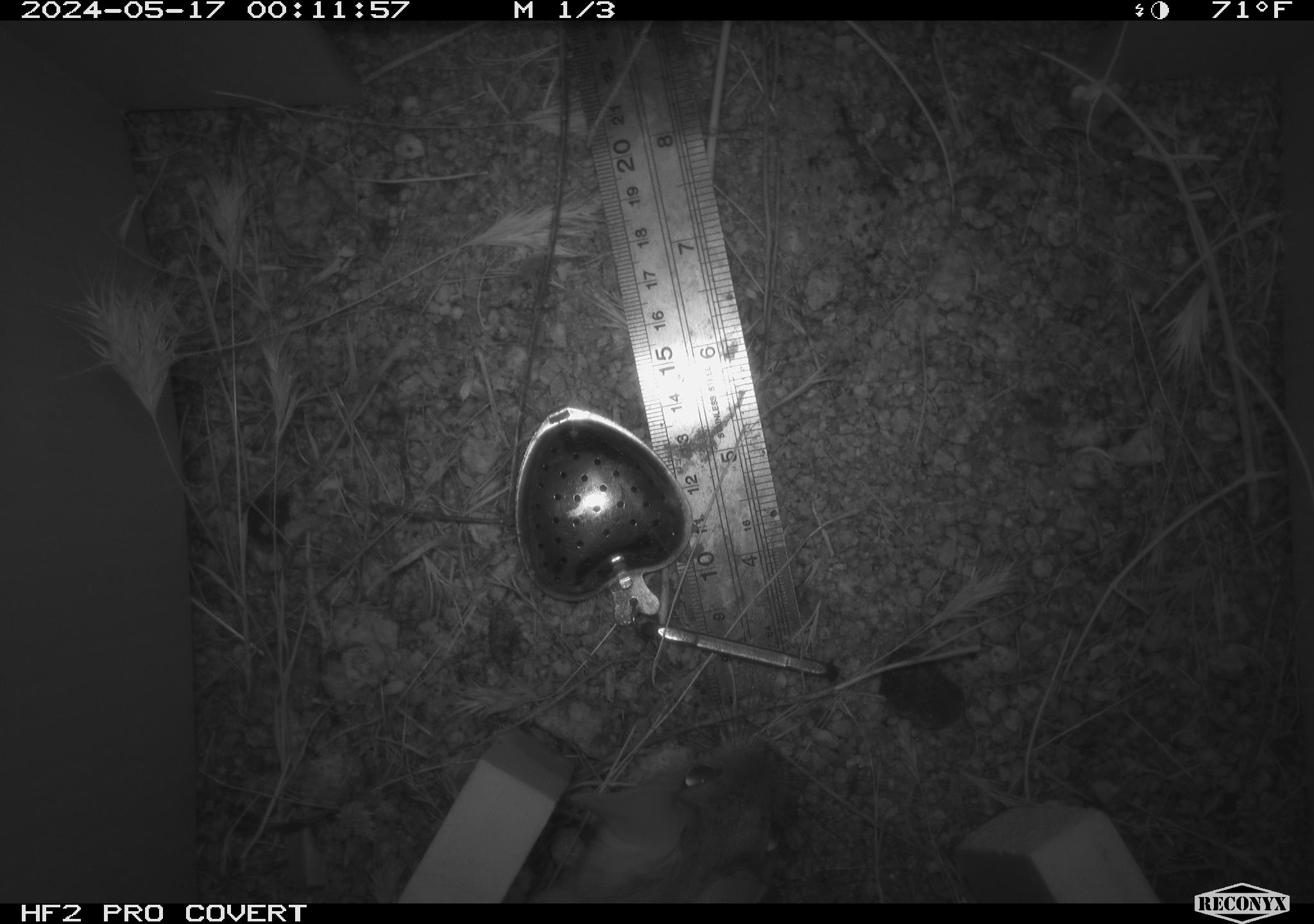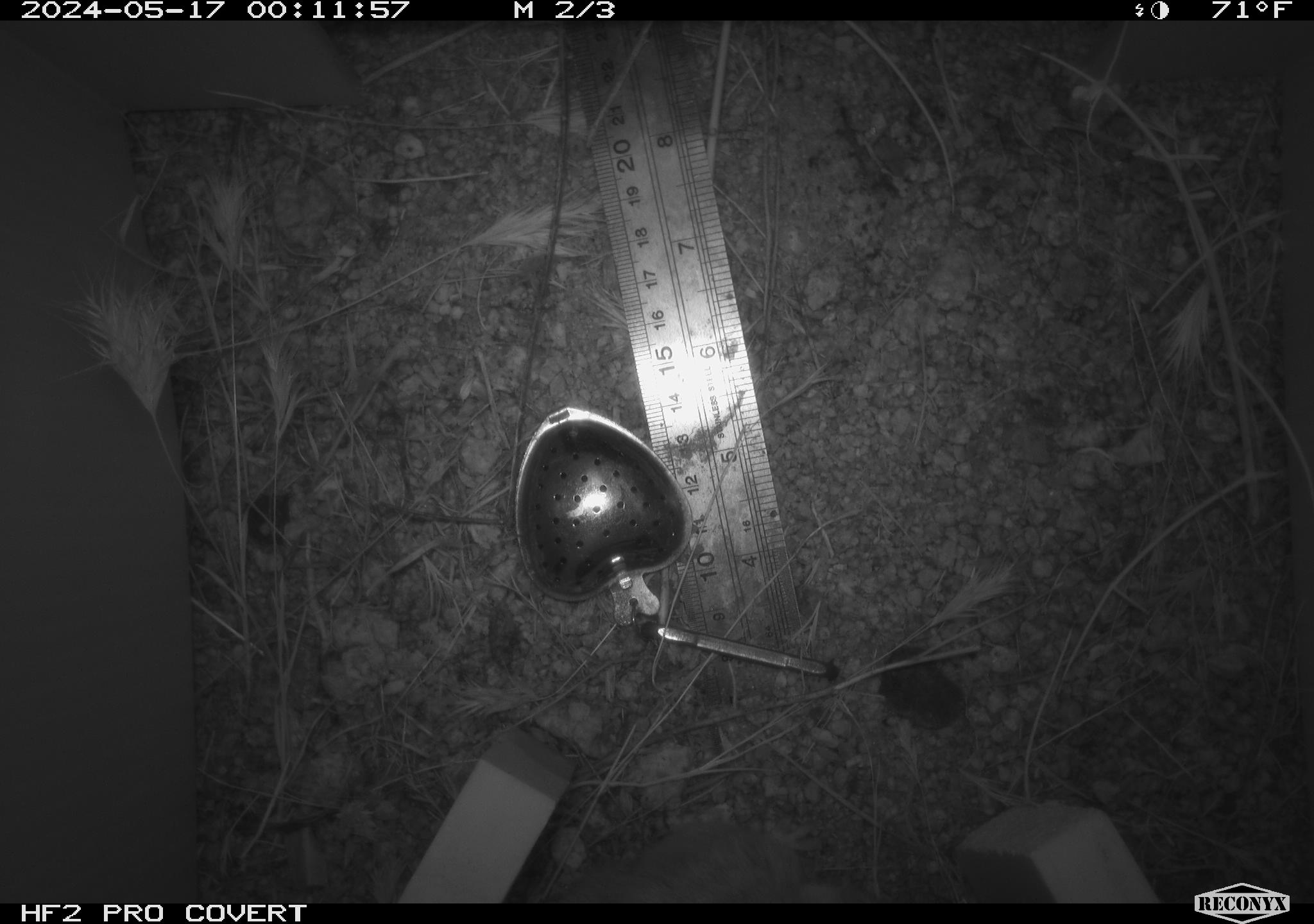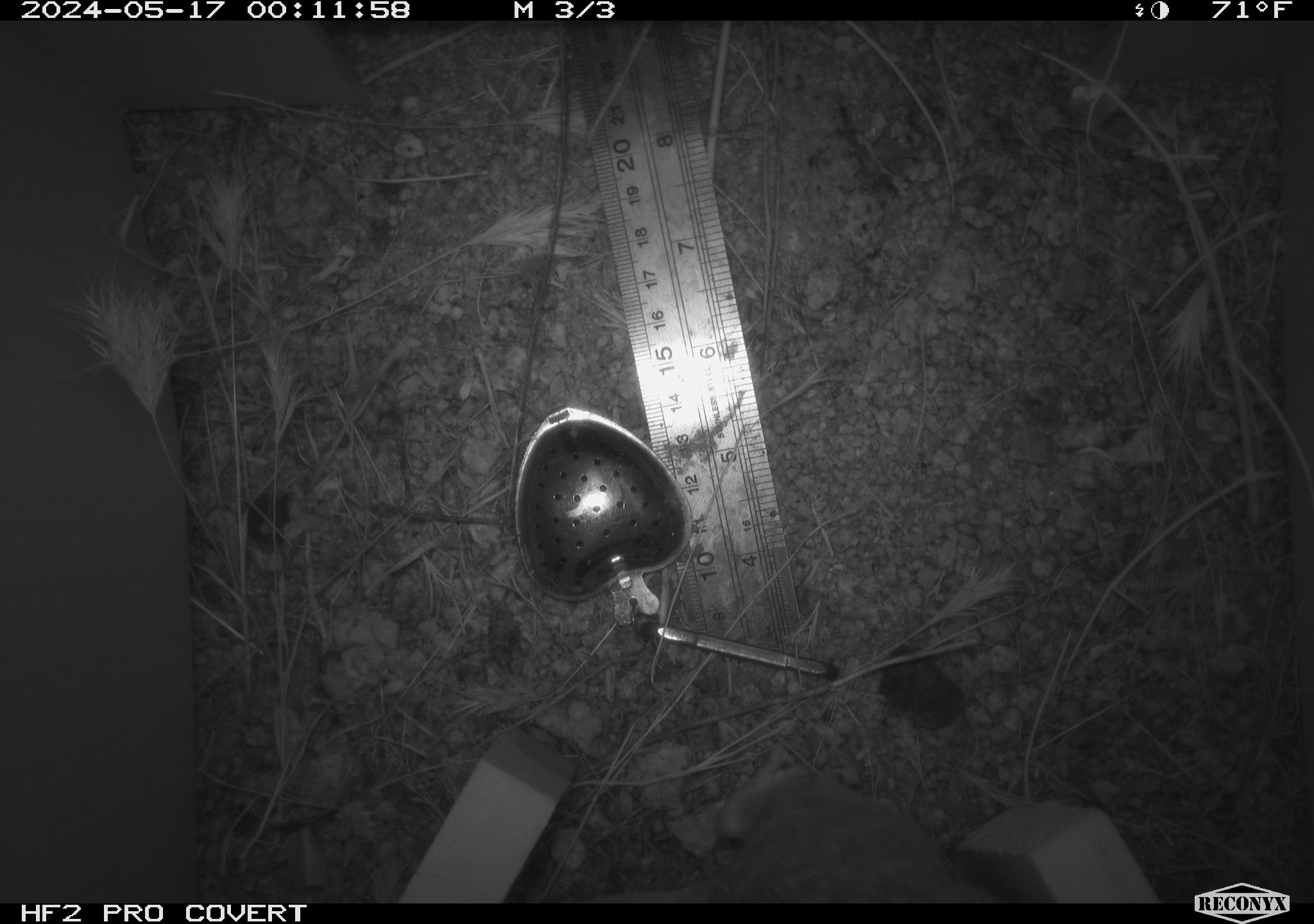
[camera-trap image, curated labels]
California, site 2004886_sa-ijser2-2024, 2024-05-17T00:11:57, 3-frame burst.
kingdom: Animalia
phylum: Chordata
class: Mammalia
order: Rodentia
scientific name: Rodentia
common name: woodrat or rat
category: woodrat or rat species